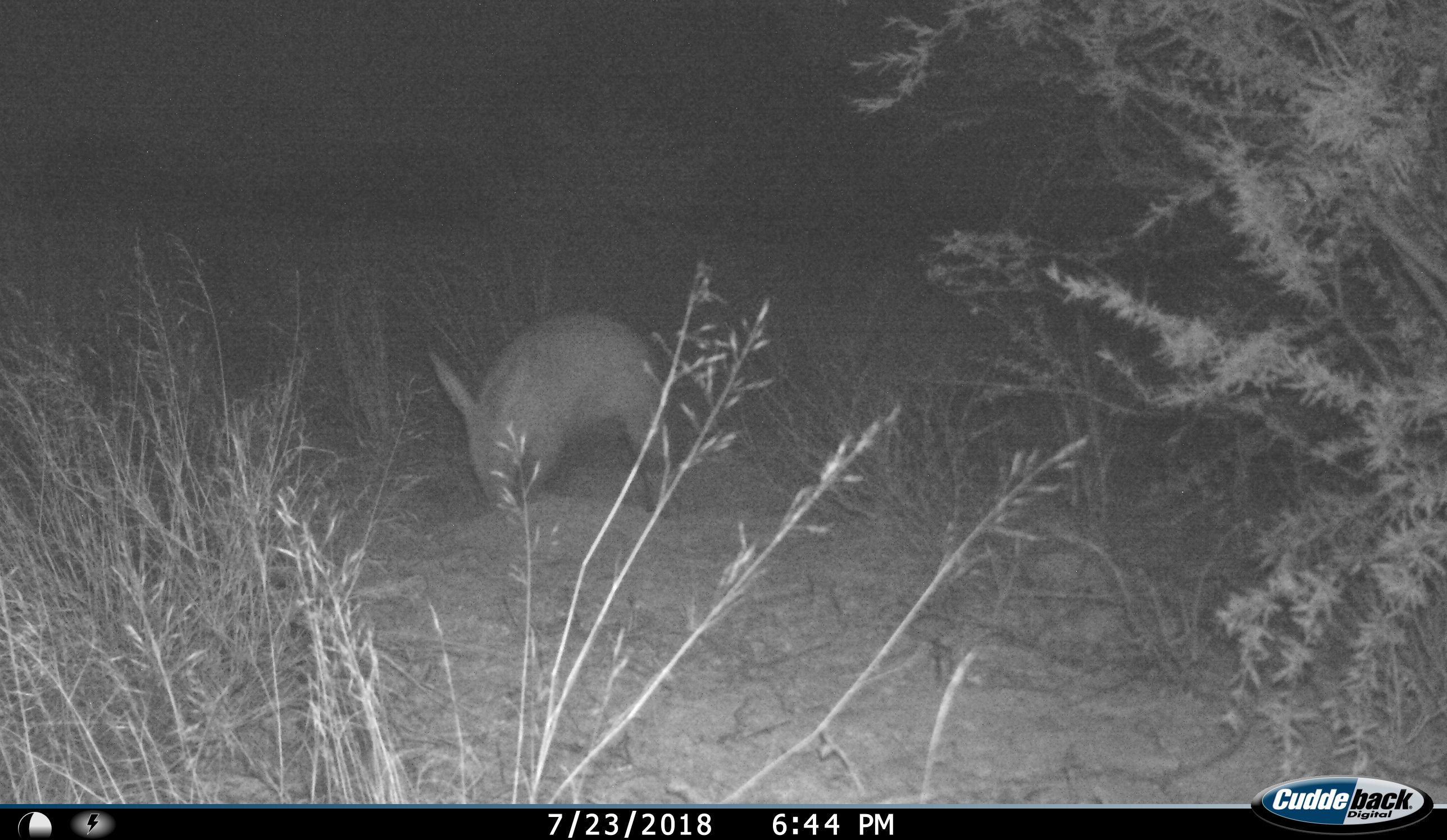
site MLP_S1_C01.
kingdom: Animalia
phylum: Chordata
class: Mammalia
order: Tubulidentata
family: Orycteropodidae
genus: Orycteropus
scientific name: Orycteropus afer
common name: aardvark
Aardvark (Orycteropus afer), count 1. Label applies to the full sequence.